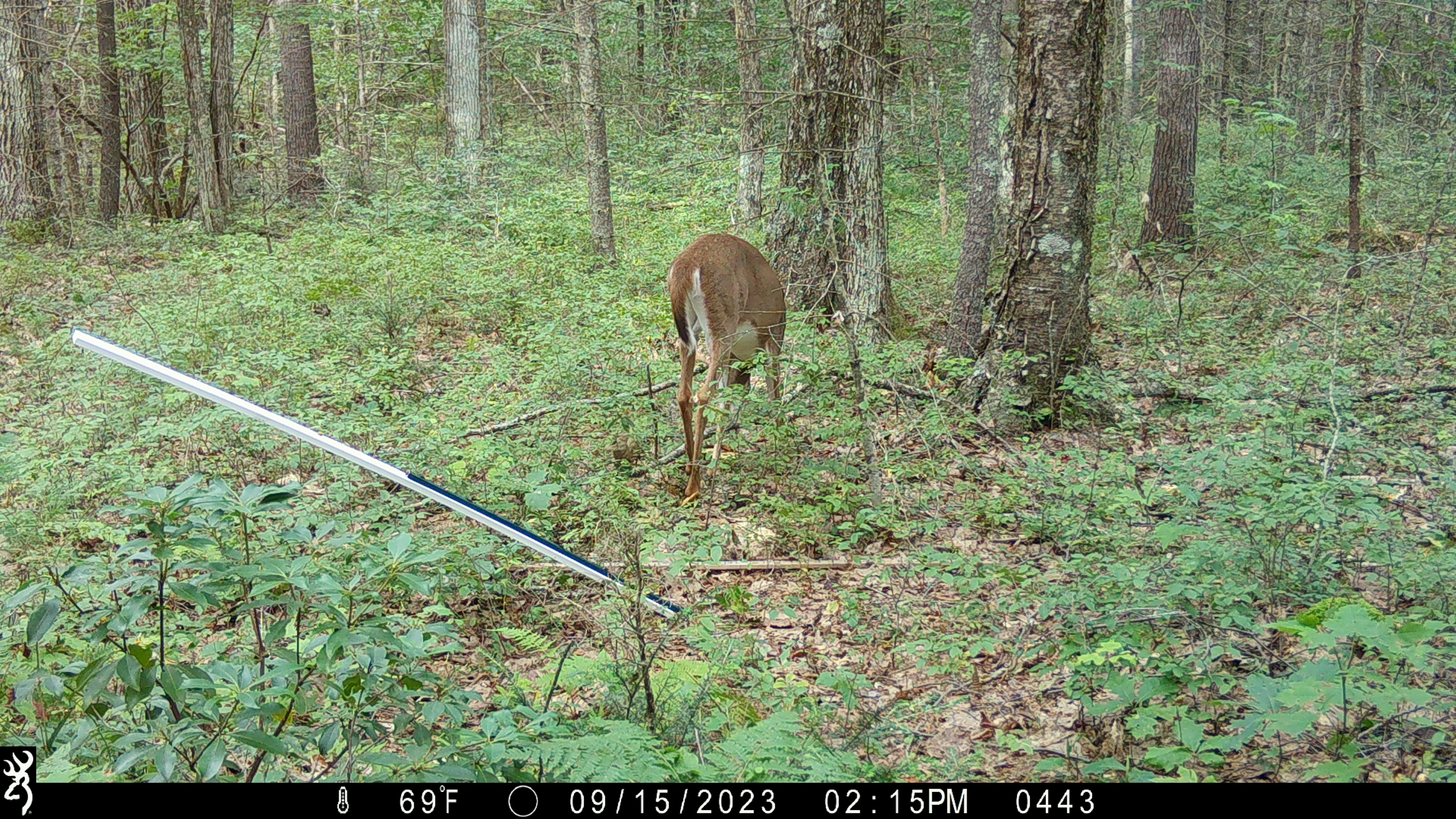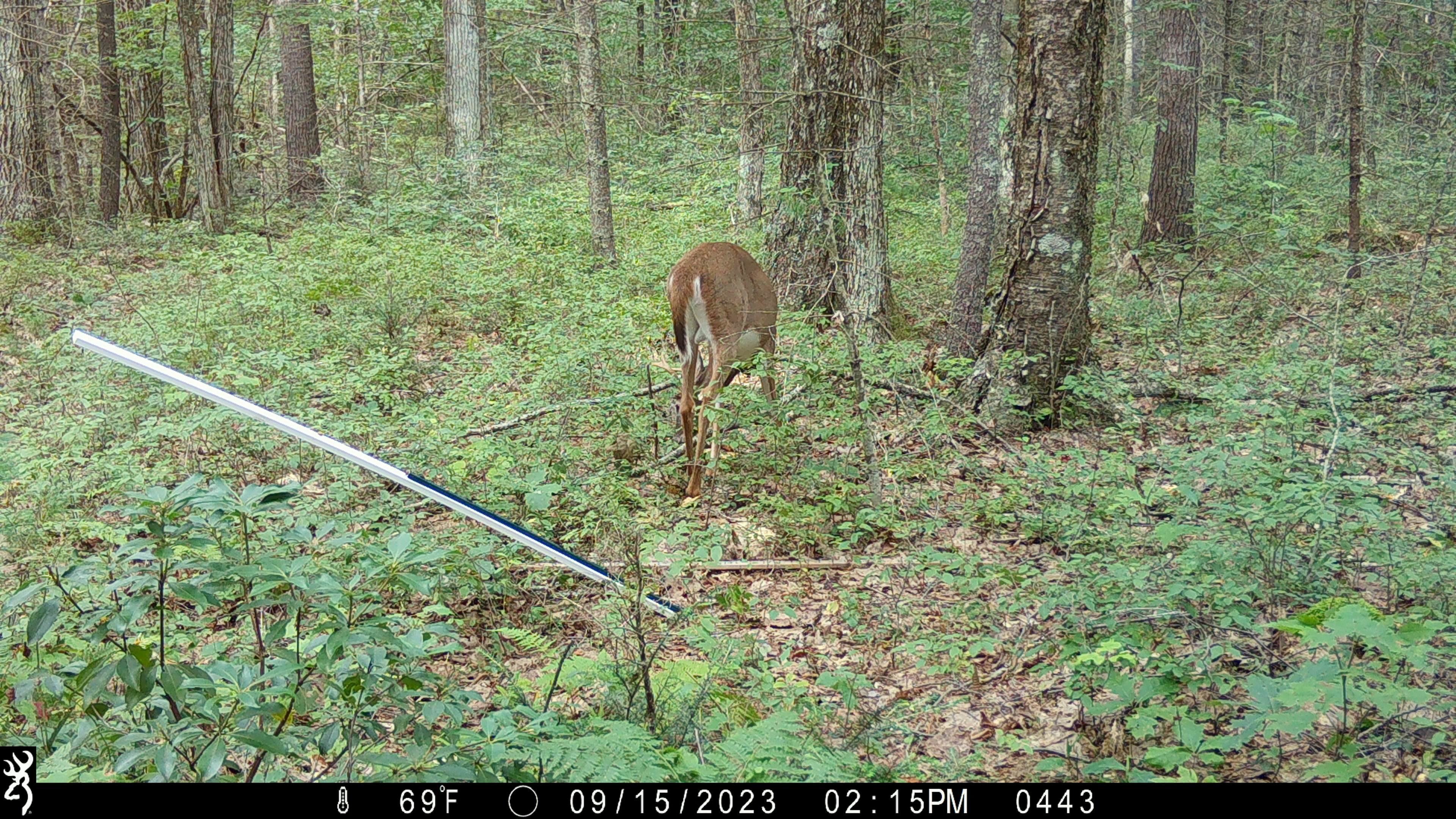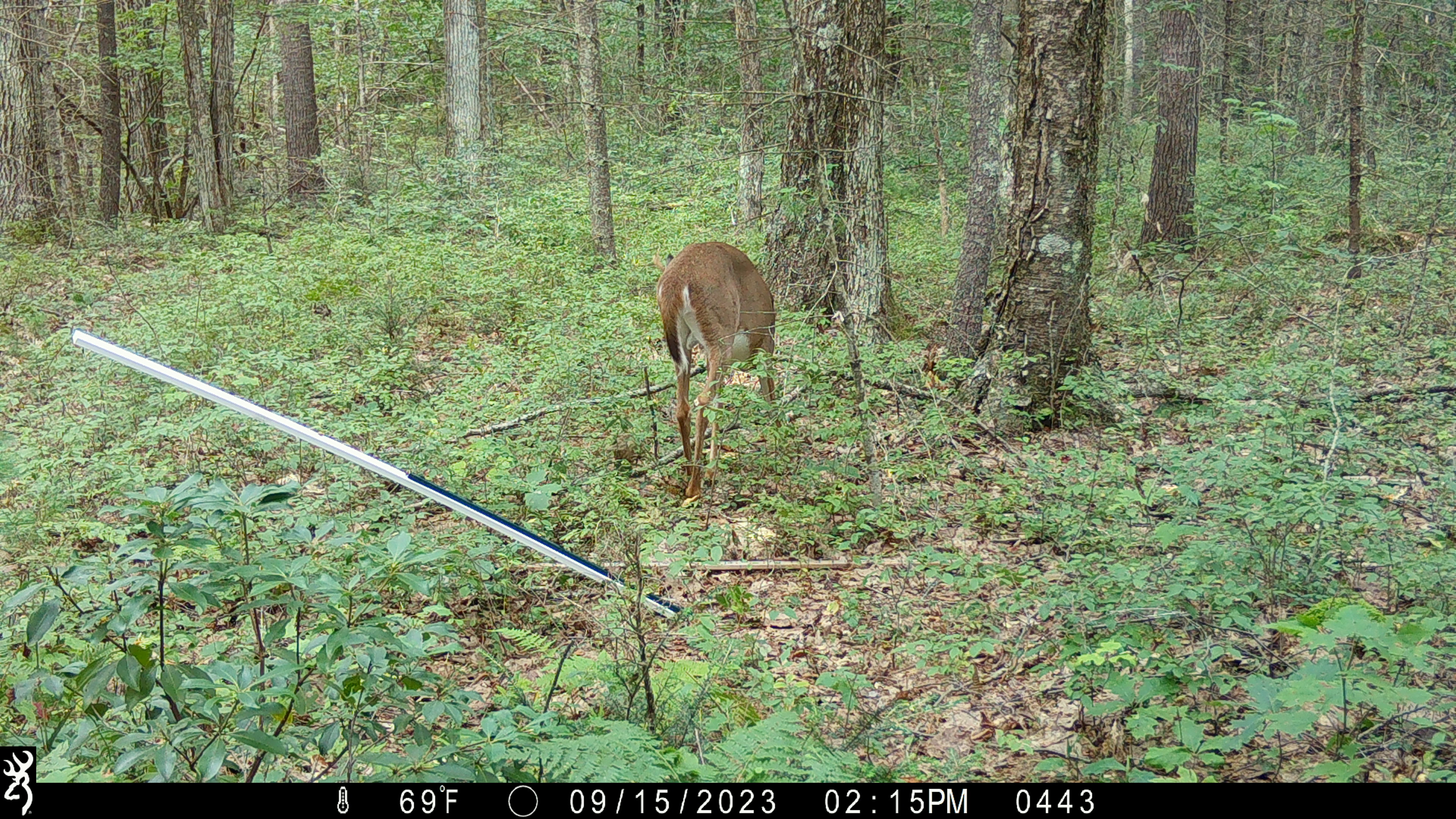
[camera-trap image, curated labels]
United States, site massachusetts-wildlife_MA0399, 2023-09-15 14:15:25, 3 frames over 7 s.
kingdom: Animalia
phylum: Chordata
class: Mammalia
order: Artiodactyla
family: Cervidae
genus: Odocoileus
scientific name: Odocoileus virginianus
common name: white-tailed deer